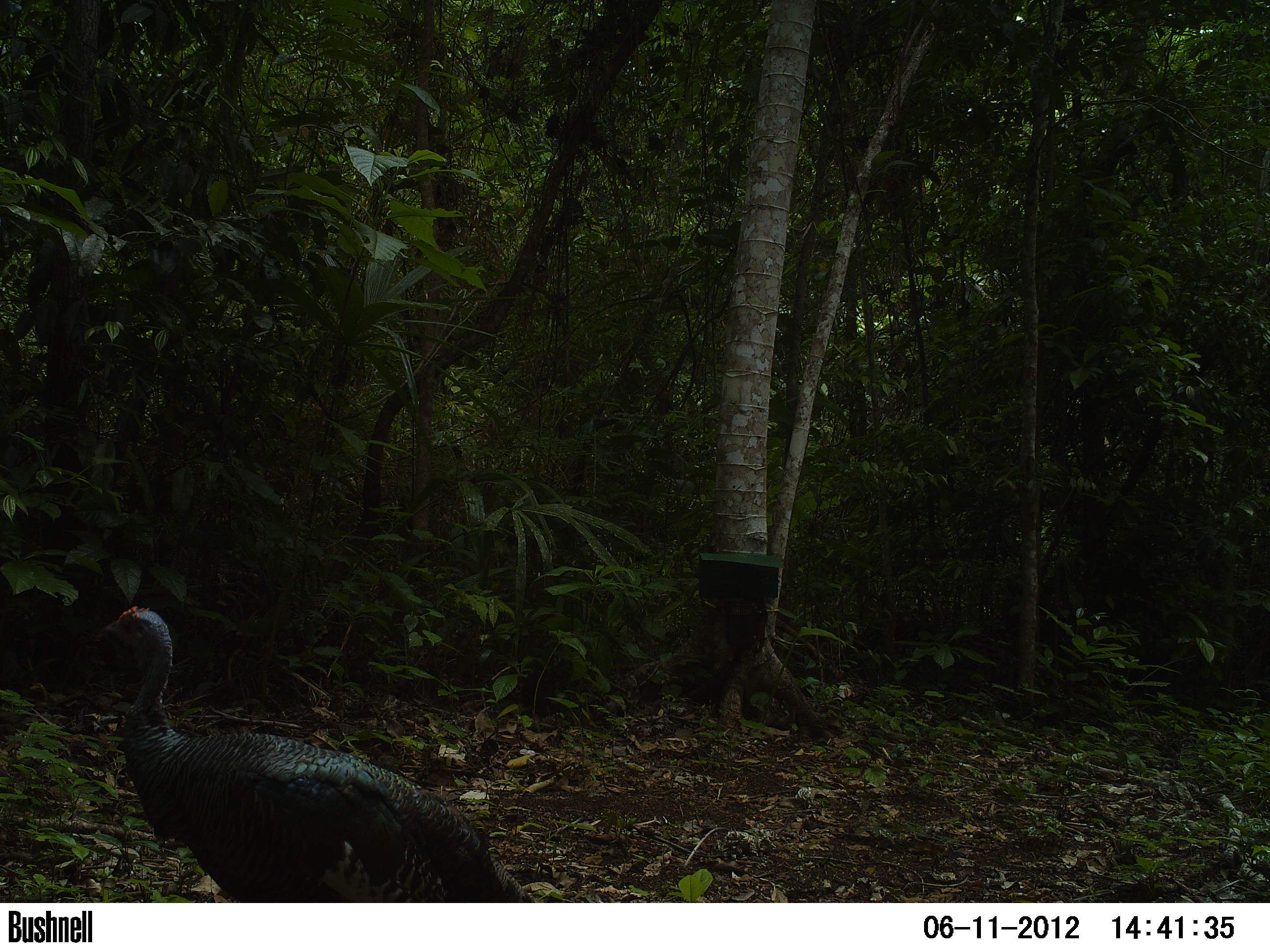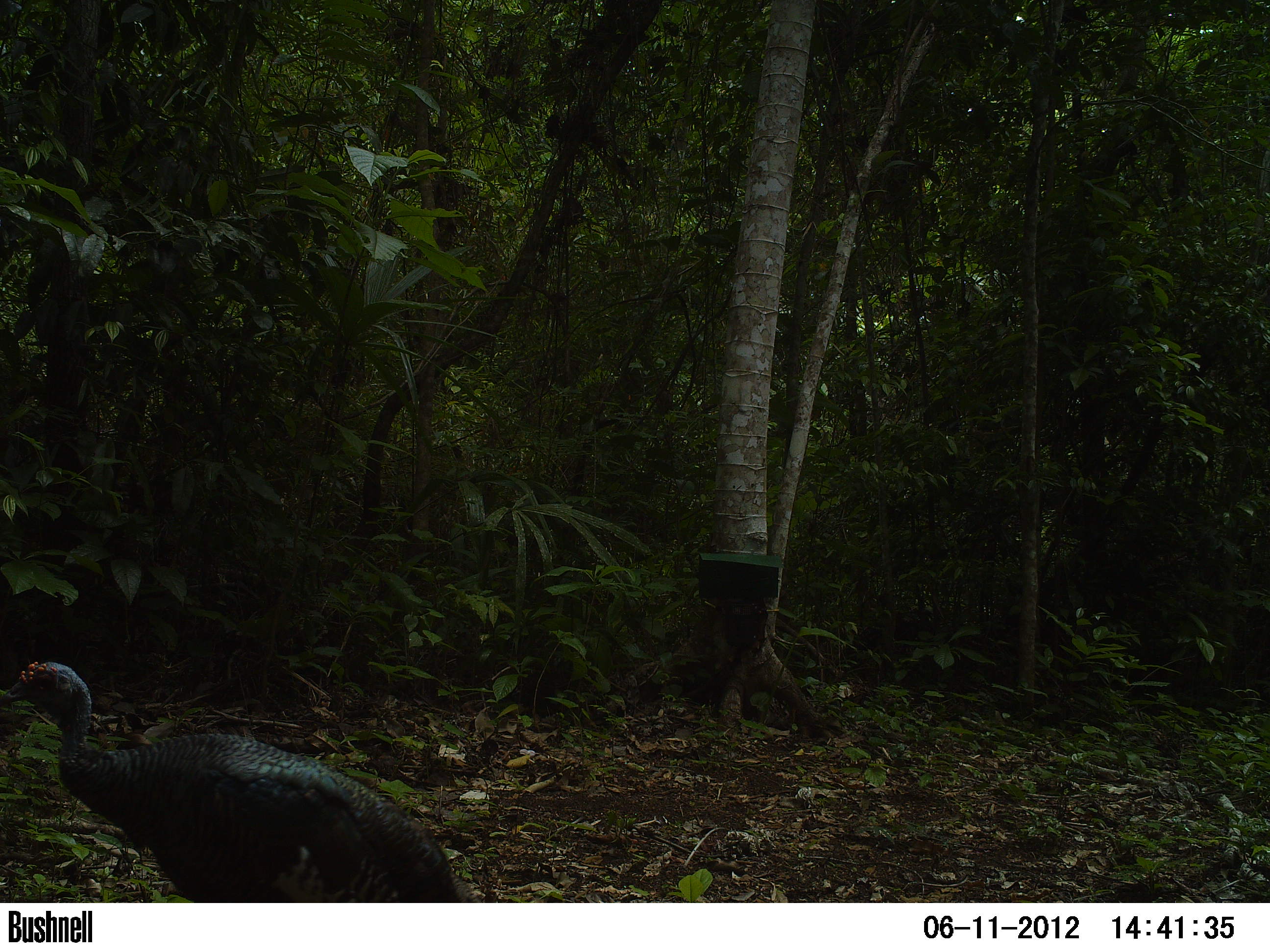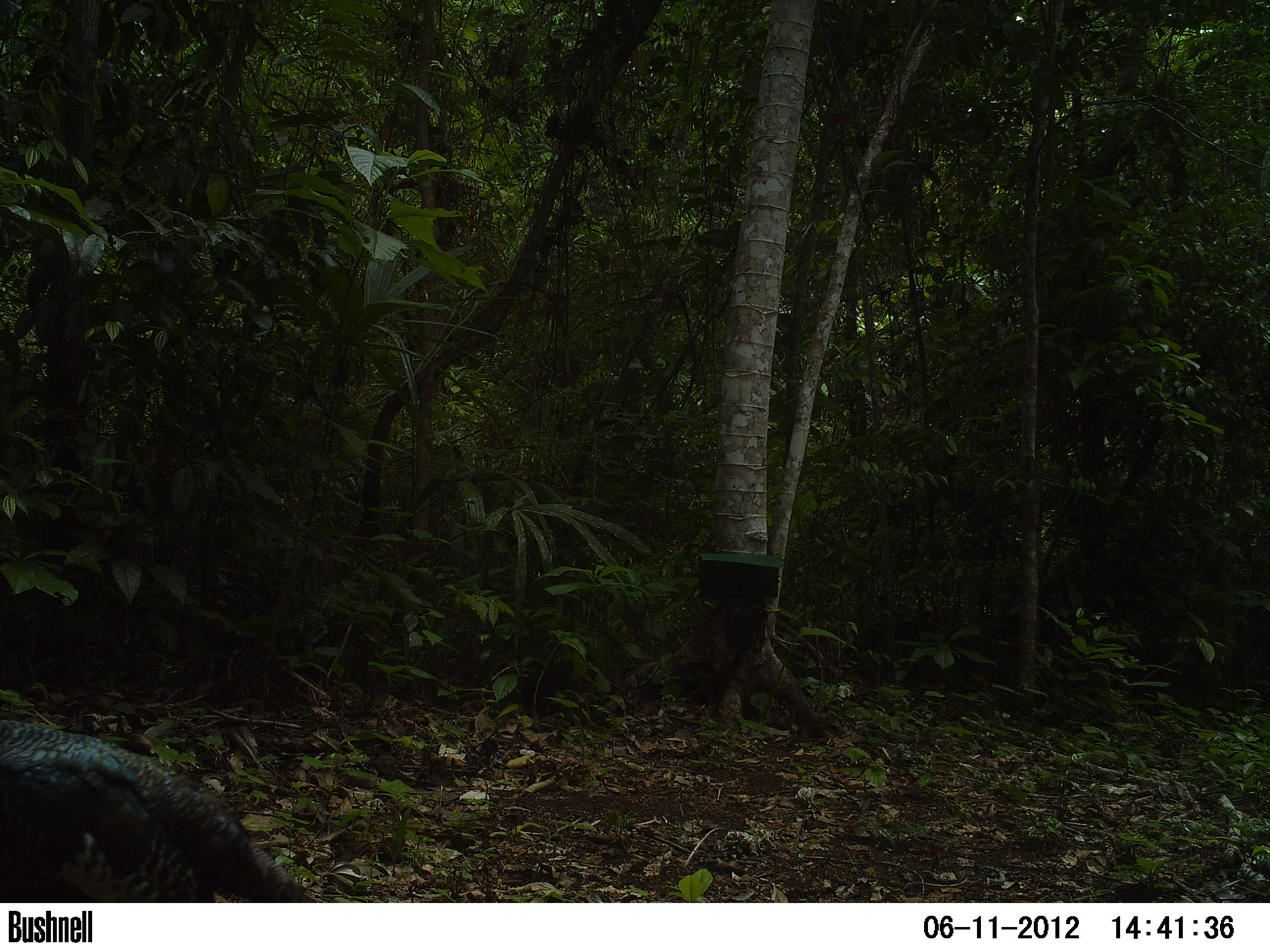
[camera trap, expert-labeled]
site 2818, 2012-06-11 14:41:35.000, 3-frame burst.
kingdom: Animalia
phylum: Chordata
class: Aves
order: Galliformes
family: Phasianidae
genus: Meleagris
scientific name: Meleagris ocellata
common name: ocellated turkey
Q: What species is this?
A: Meleagris ocellata (ocellated turkey).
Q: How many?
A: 1.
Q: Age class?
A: Adult.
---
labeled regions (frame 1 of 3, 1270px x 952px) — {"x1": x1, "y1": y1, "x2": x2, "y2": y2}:
meleagris ocellata: {"x1": 101, "y1": 605, "x2": 536, "y2": 903}